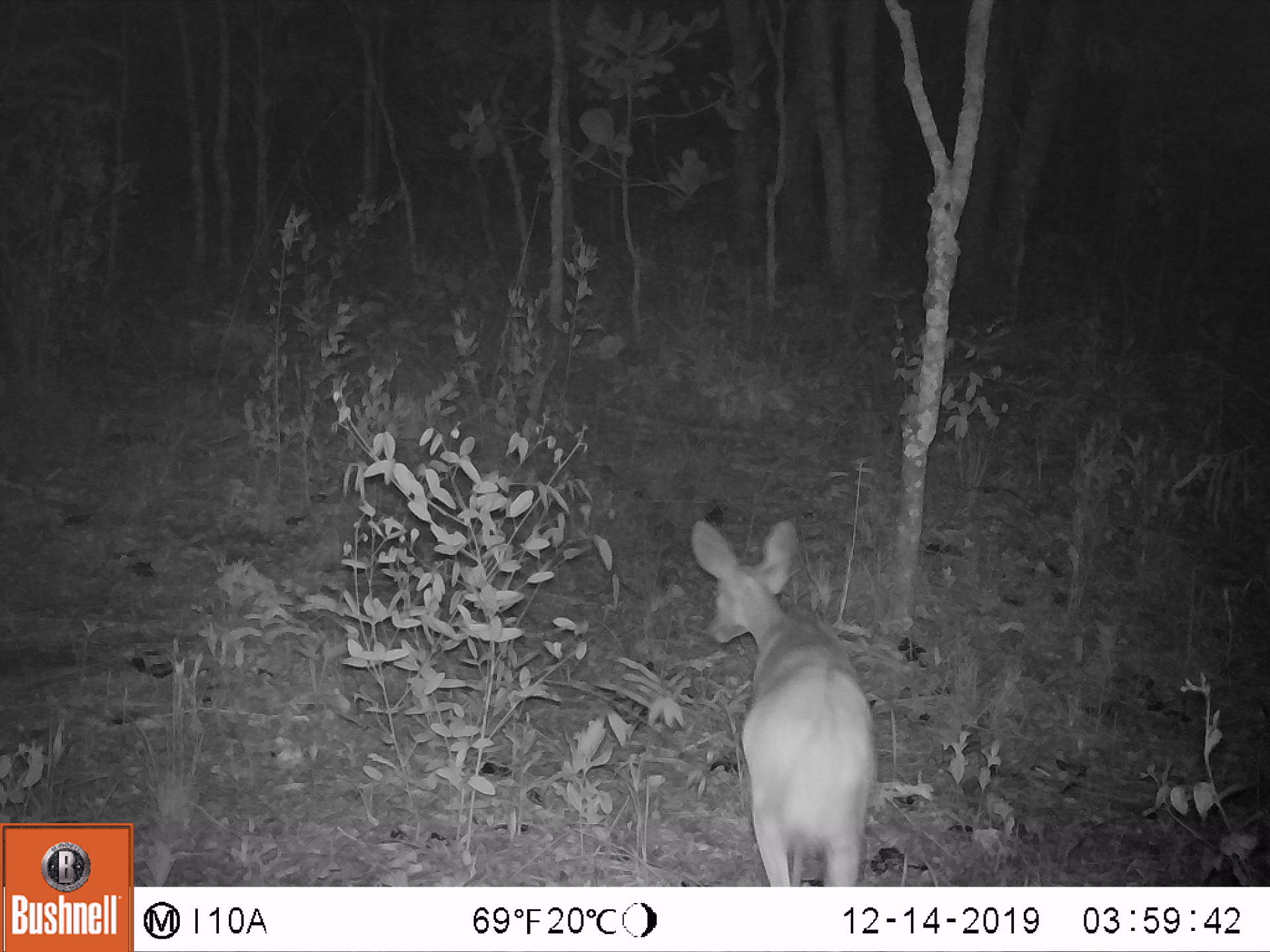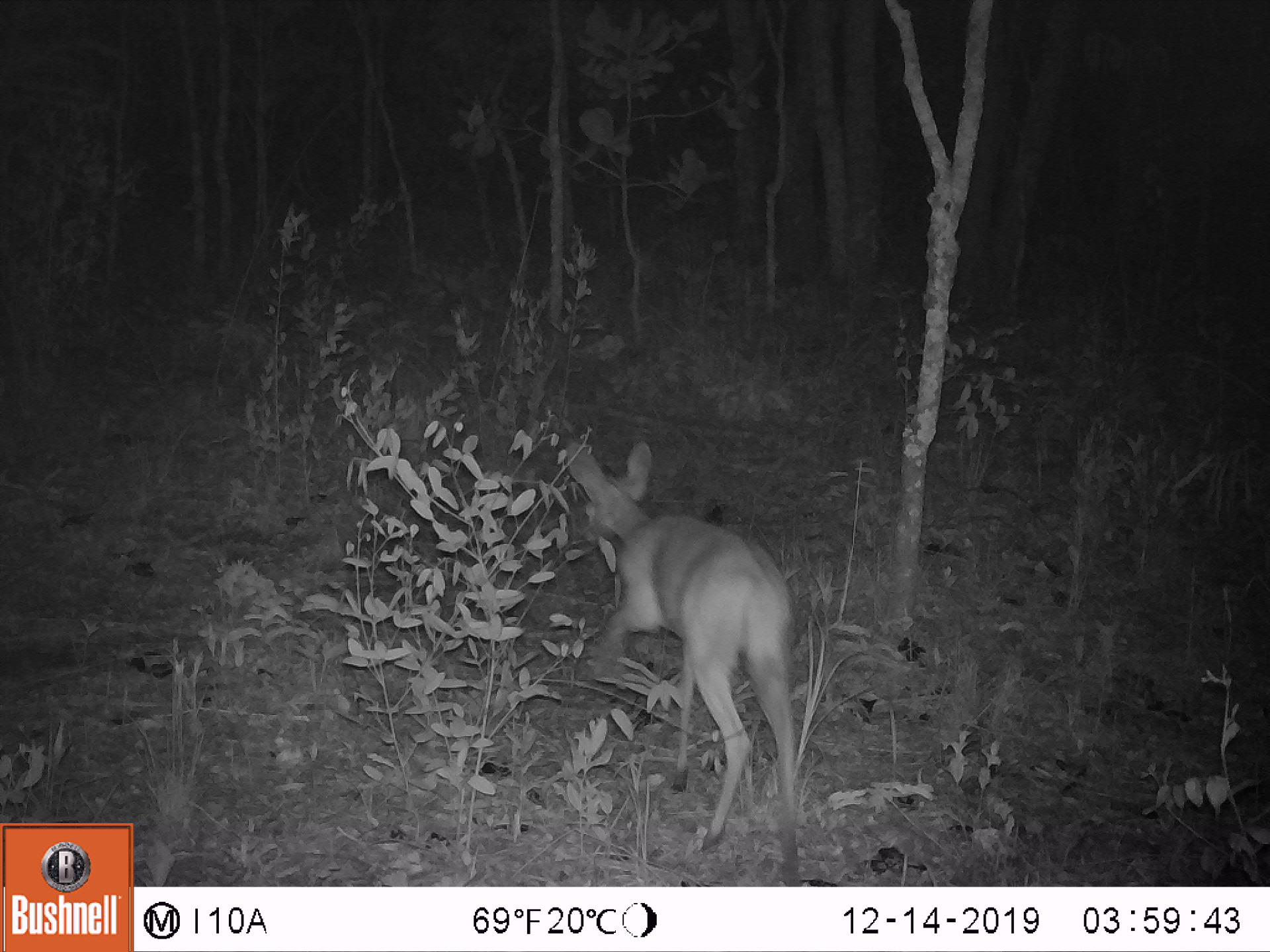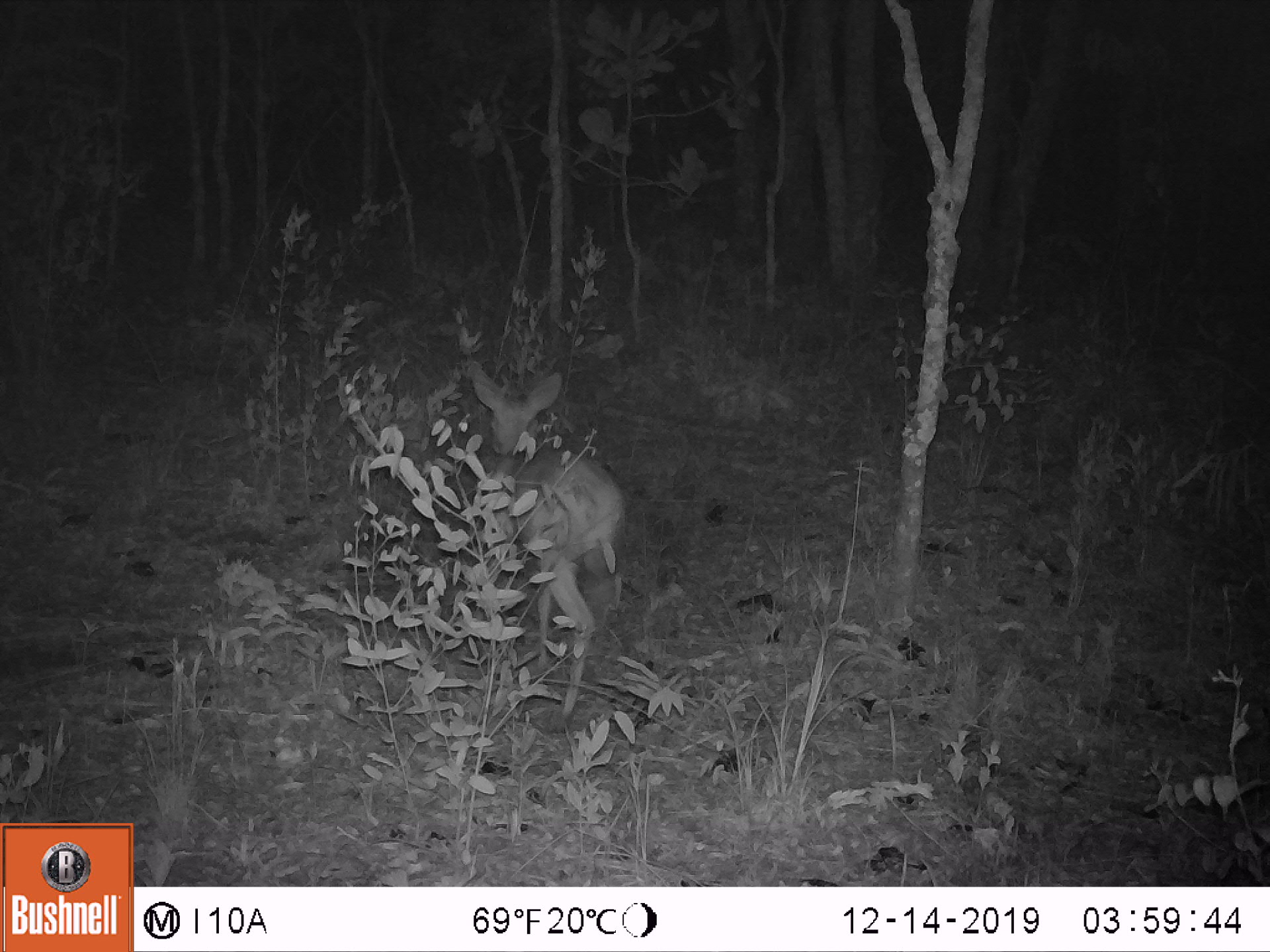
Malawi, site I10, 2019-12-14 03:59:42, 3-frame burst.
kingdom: Animalia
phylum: Chordata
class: Mammalia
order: Artiodactyla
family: Bovidae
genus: Tragelaphus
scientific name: Tragelaphus sylvaticus sylvaticus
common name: cape bushbuck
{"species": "cape bushbuck (Tragelaphus sylvaticus sylvaticus)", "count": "1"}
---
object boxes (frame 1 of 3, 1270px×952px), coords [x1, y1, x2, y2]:
cape bushbuck: [687, 511, 877, 884]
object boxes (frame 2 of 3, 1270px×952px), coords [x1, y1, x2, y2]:
cape bushbuck: [563, 434, 810, 882]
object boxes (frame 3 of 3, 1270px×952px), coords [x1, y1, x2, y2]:
cape bushbuck: [460, 357, 627, 739]